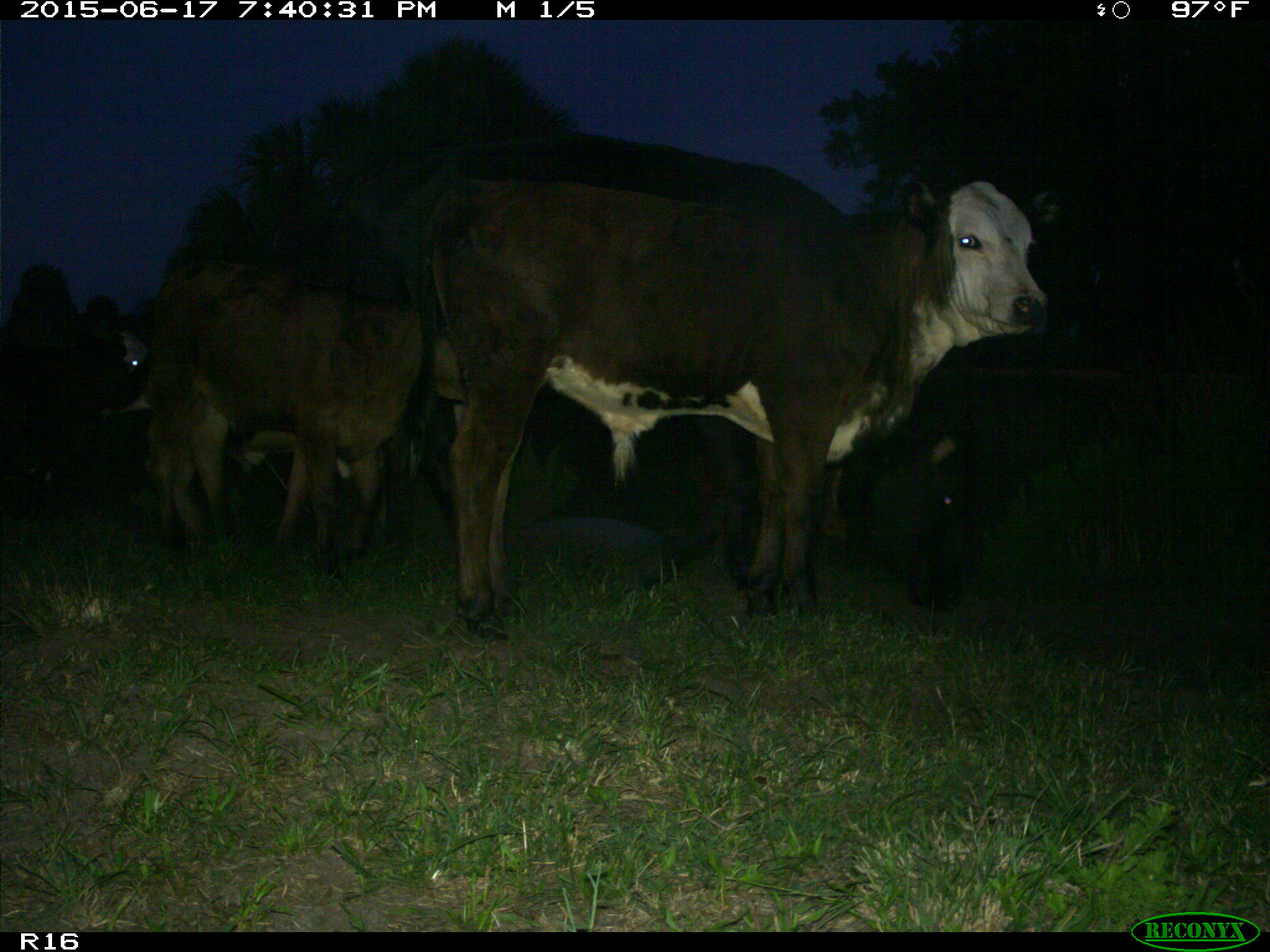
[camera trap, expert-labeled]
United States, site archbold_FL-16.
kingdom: Animalia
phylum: Chordata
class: Mammalia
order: Artiodactyla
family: Bovidae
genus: Bos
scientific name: Bos taurus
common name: domestic cow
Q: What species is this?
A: Bos taurus (domestic cow).